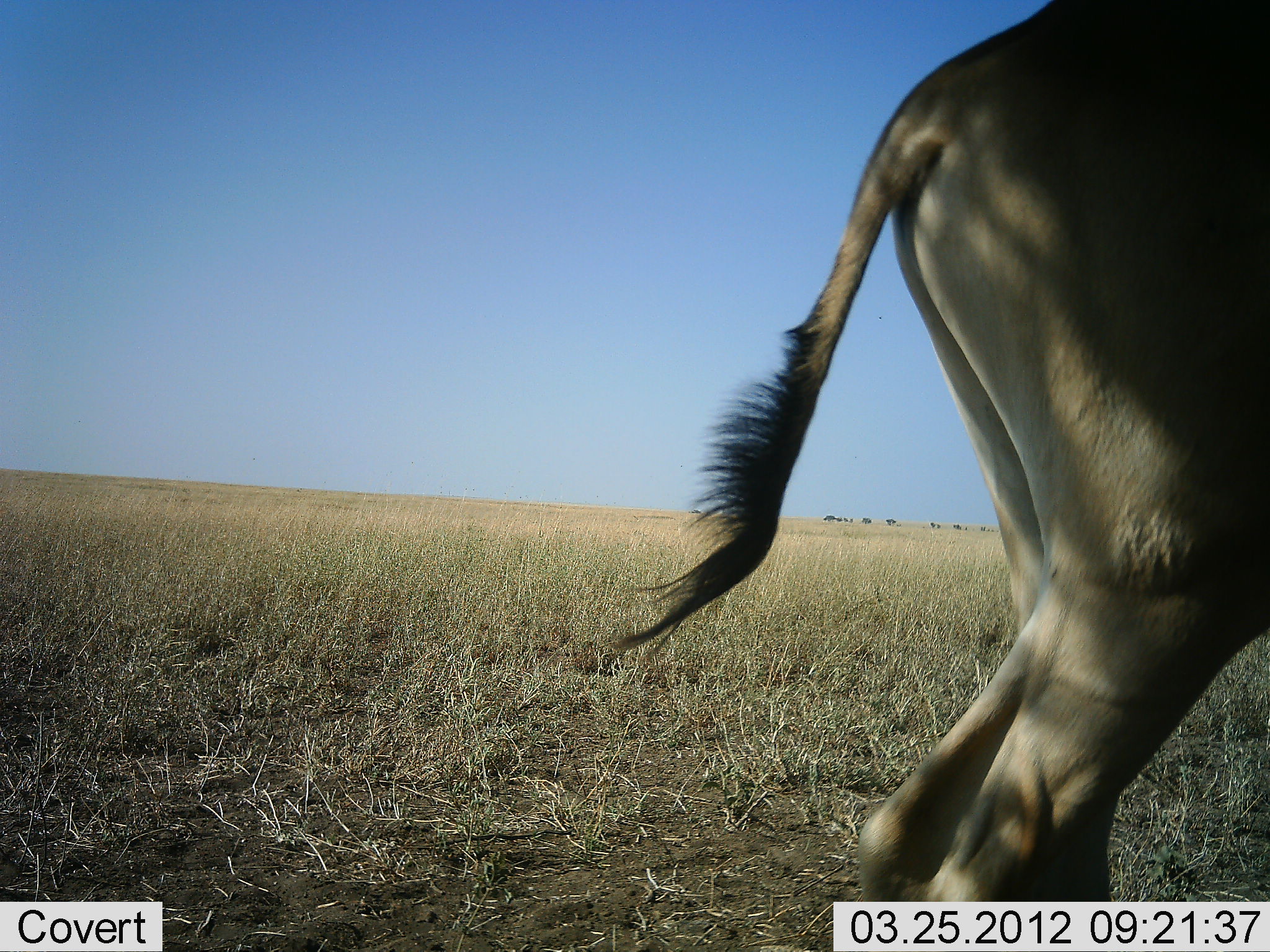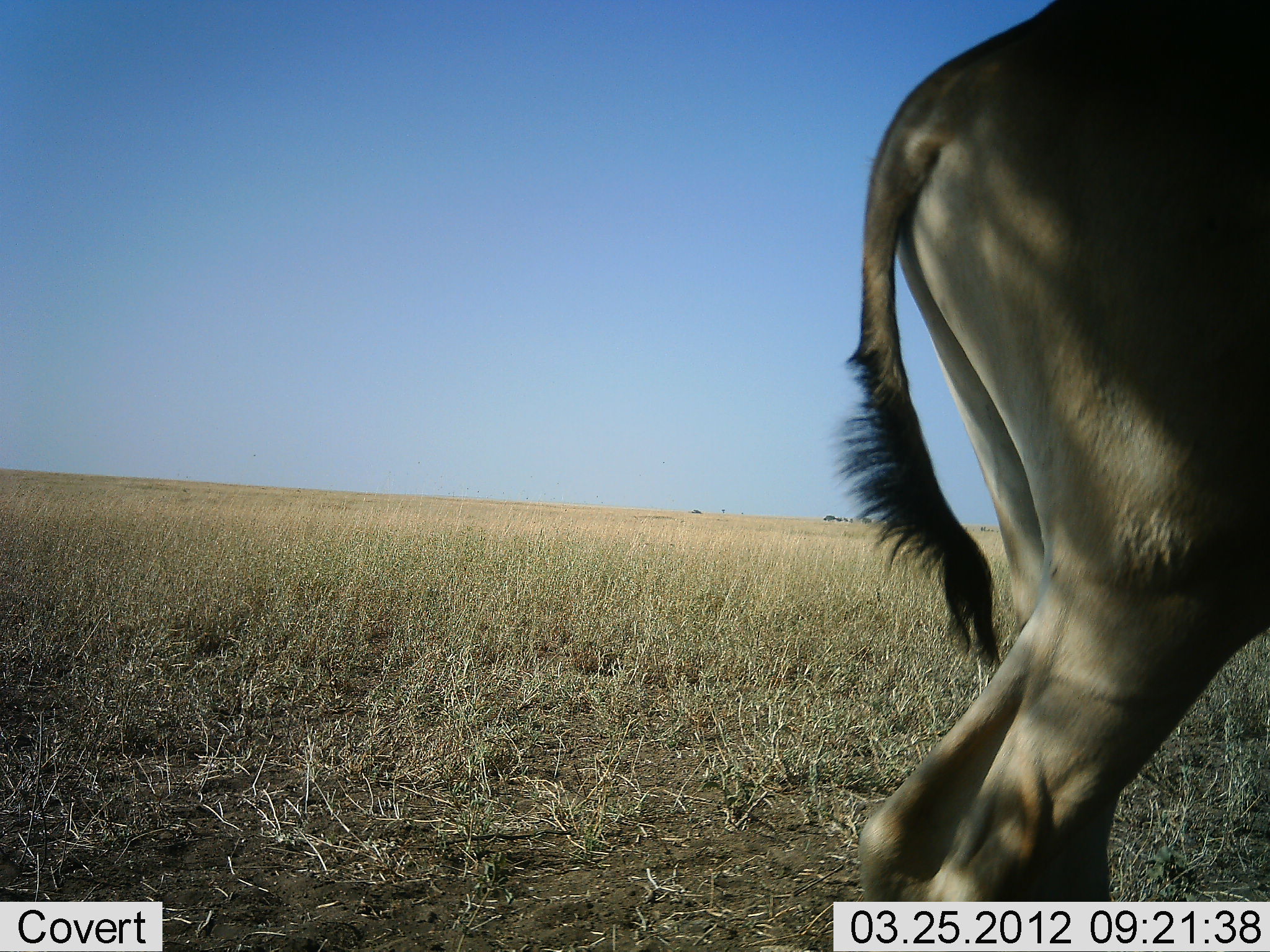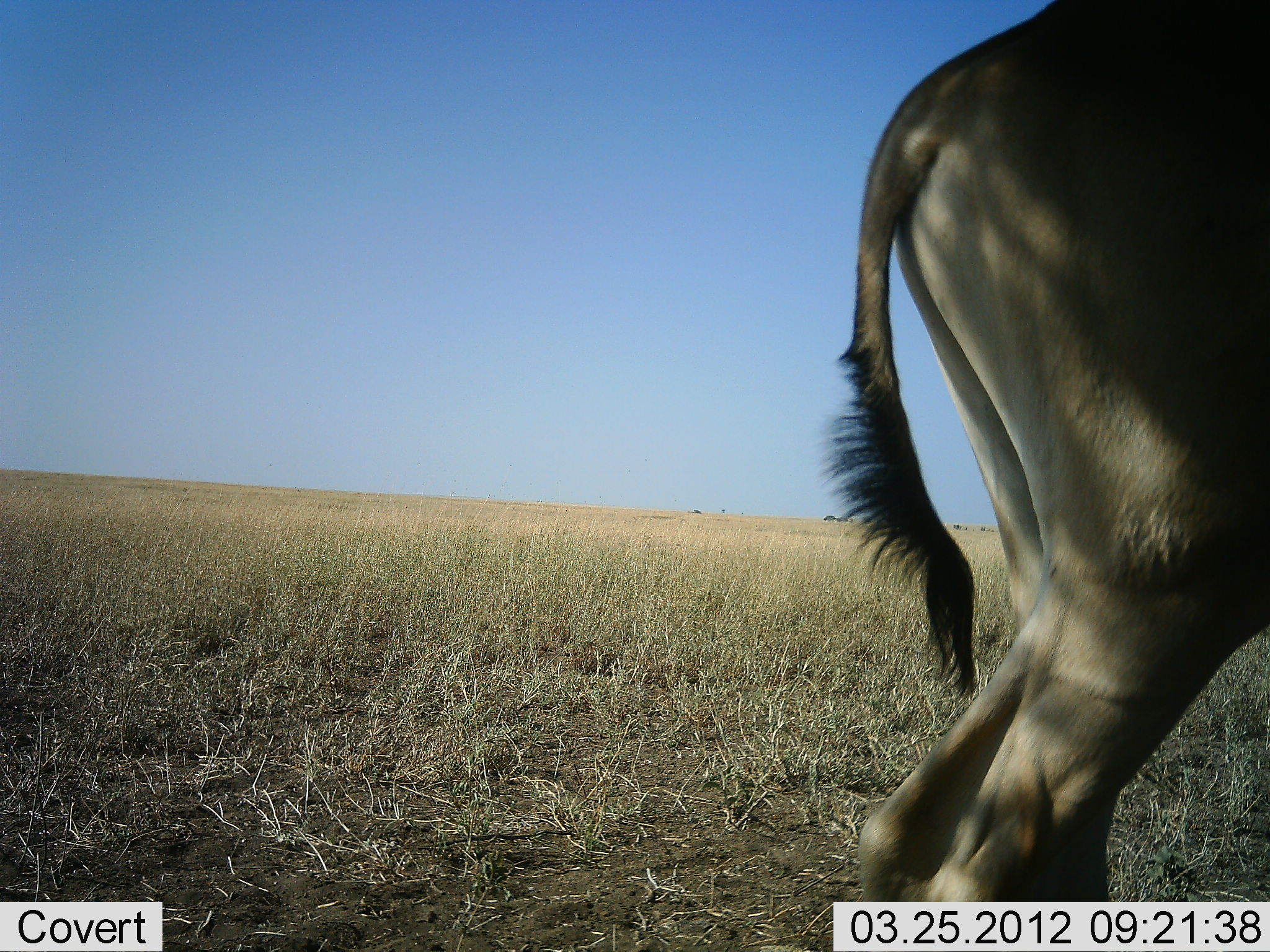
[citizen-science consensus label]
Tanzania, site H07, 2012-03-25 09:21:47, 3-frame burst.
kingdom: Animalia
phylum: Chordata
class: Mammalia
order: Artiodactyla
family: Bovidae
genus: Alcelaphus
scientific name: Alcelaphus buselaphus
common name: hartebeest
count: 1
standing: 100%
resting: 0%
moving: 0%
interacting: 0%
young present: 0%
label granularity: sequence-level